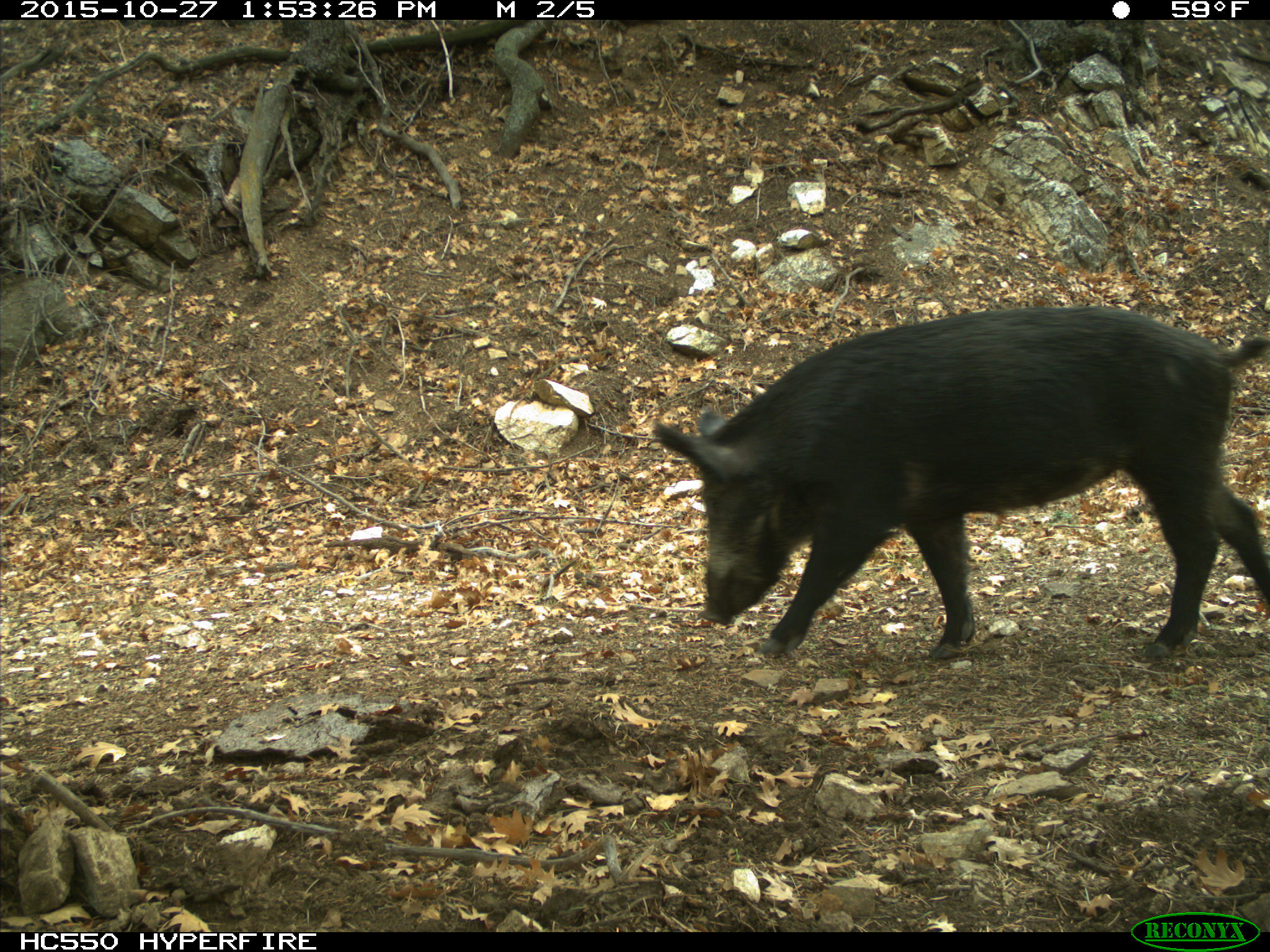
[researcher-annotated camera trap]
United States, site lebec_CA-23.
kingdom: Animalia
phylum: Chordata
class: Mammalia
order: Artiodactyla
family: Suidae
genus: Sus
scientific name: Sus scrofa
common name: wild boar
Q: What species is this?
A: Sus scrofa (wild boar).